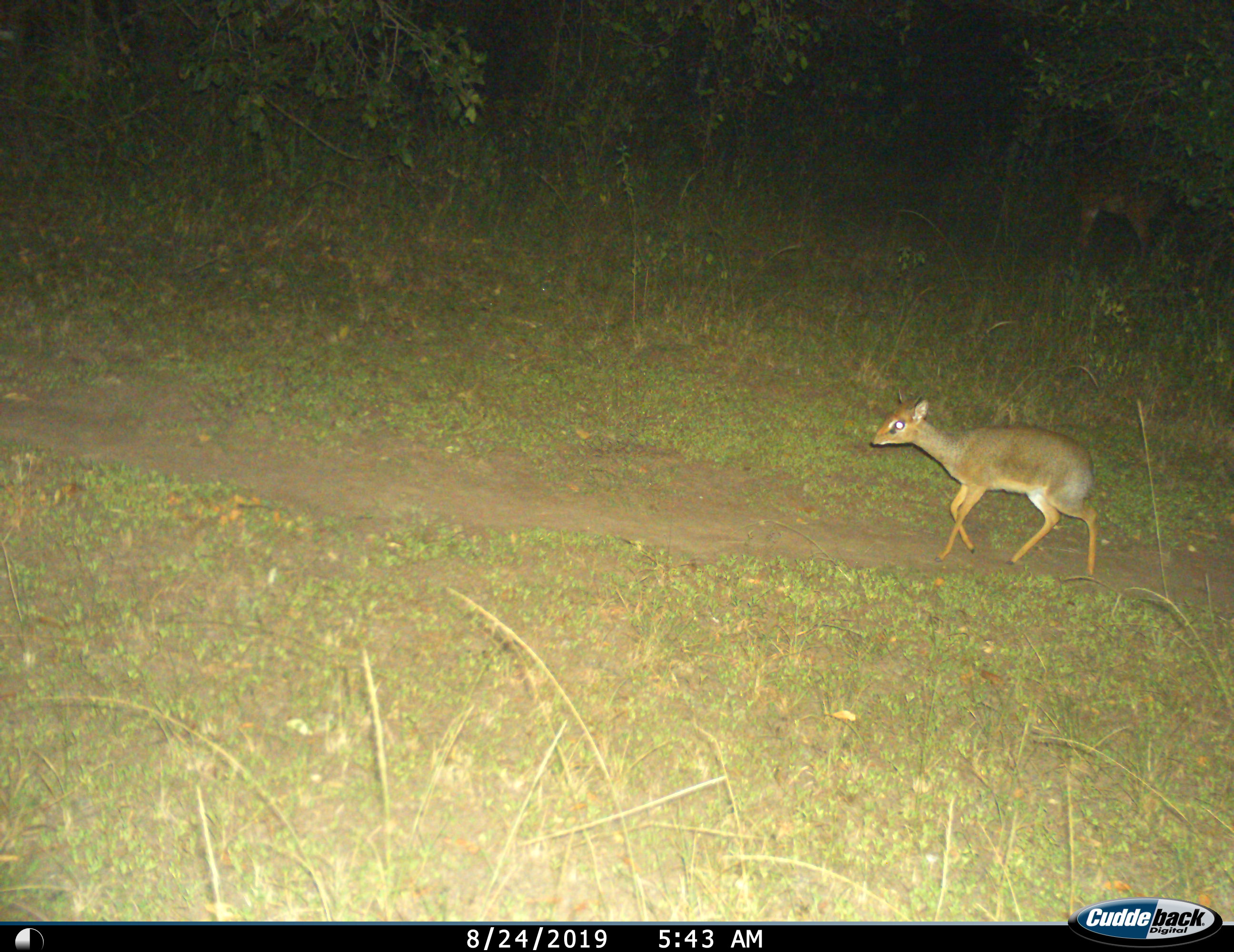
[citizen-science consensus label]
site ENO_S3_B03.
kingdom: Animalia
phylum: Chordata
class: Mammalia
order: Artiodactyla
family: Bovidae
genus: Madoqua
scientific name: Madoqua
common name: dik-dik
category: dikdik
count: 1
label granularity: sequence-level